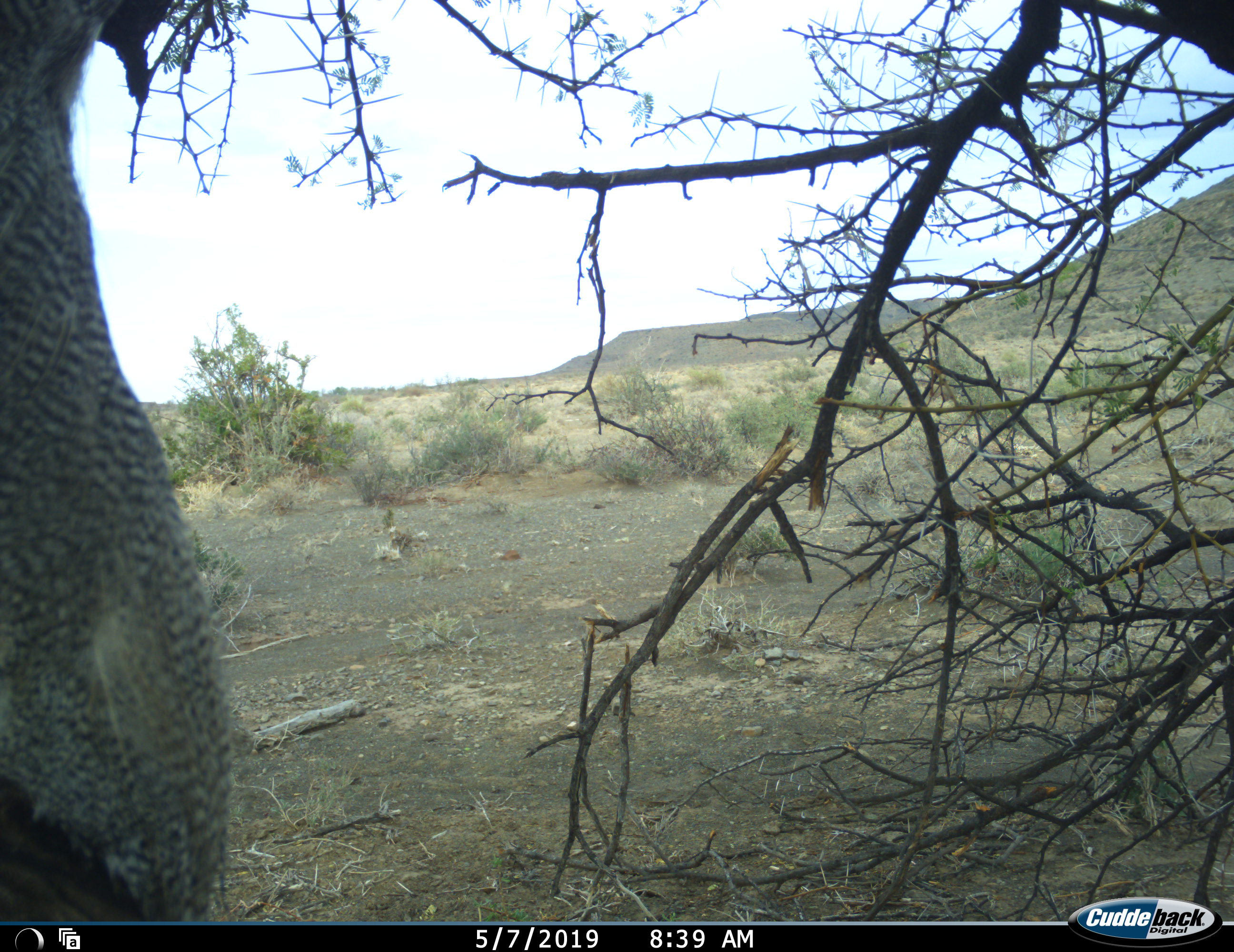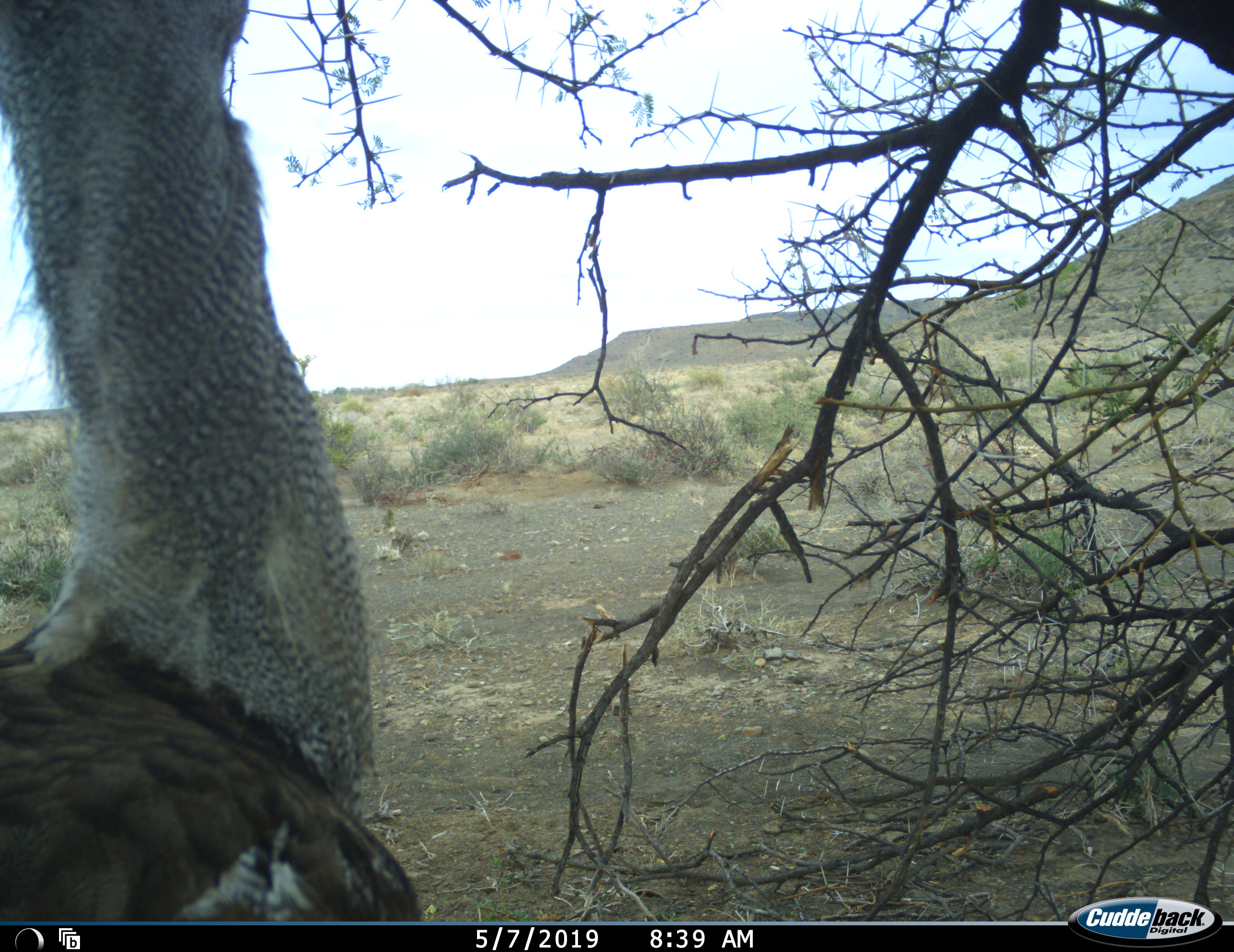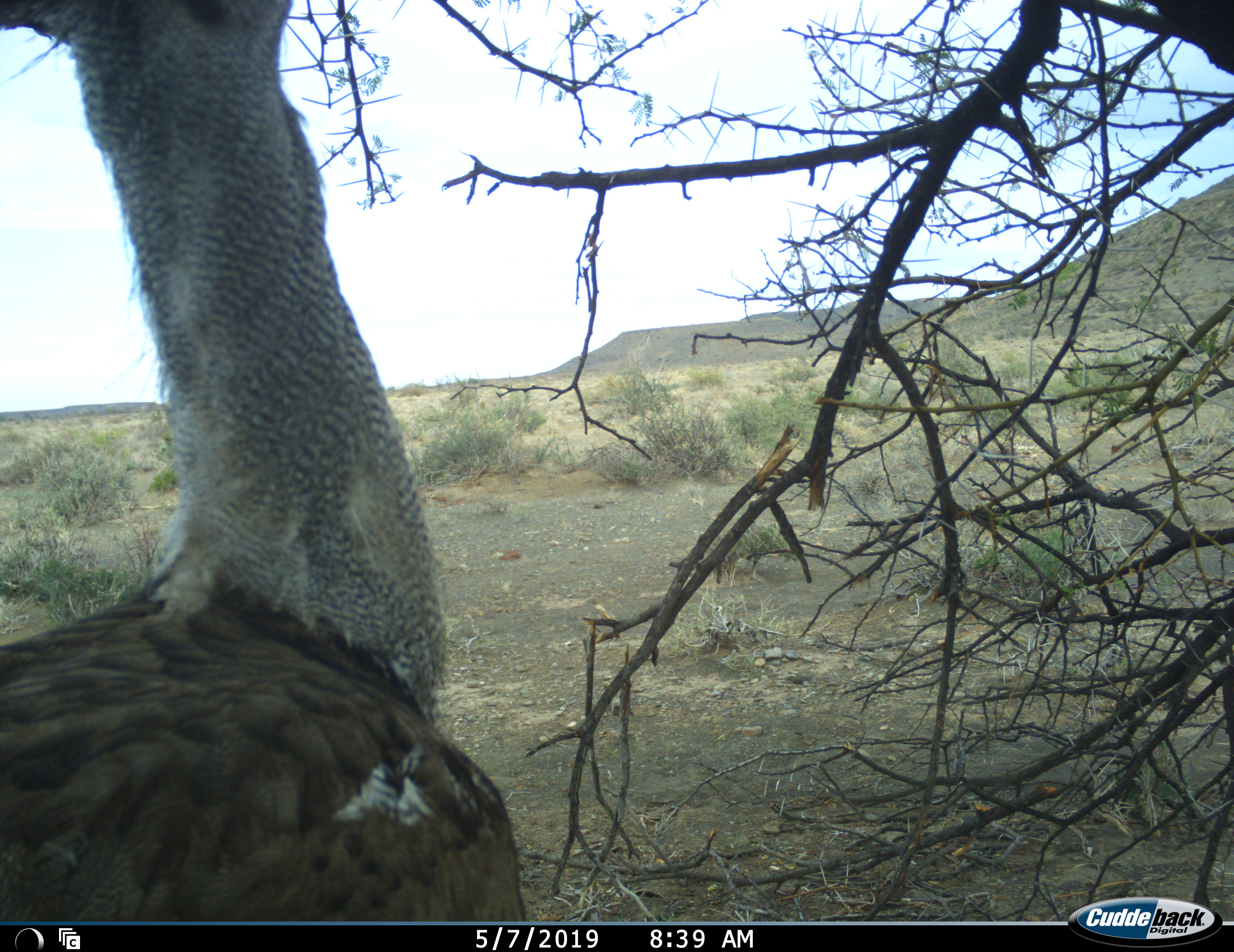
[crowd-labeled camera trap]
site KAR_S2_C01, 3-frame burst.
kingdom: Animalia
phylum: Chordata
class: Aves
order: Otidiformes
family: Otididae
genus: Ardeotis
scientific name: Ardeotis kori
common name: kori bustard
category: bustardkori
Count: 1.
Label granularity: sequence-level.